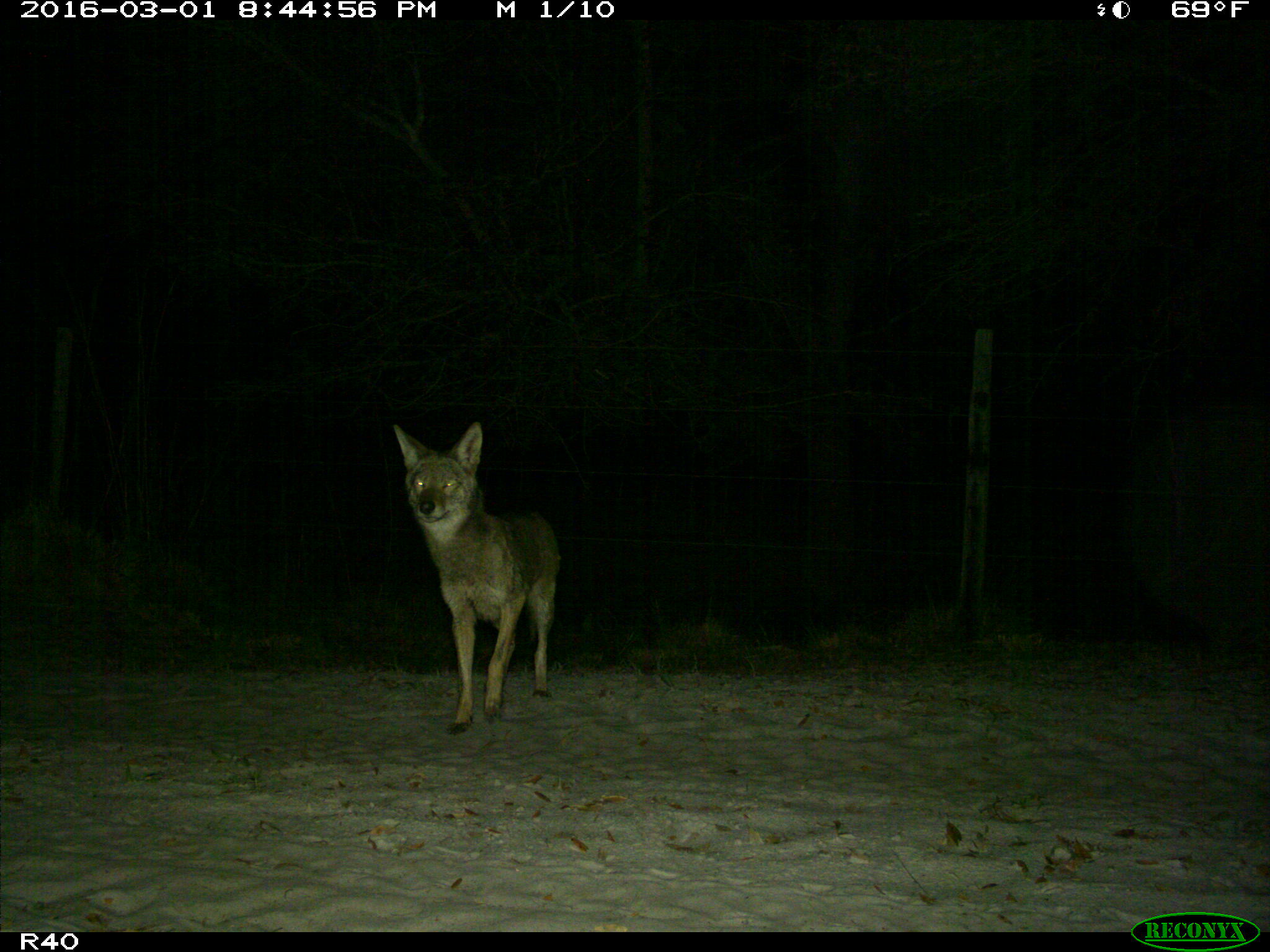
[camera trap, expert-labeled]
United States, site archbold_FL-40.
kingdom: Animalia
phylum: Chordata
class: Mammalia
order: Carnivora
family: Canidae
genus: Canis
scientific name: Canis latrans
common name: coyote